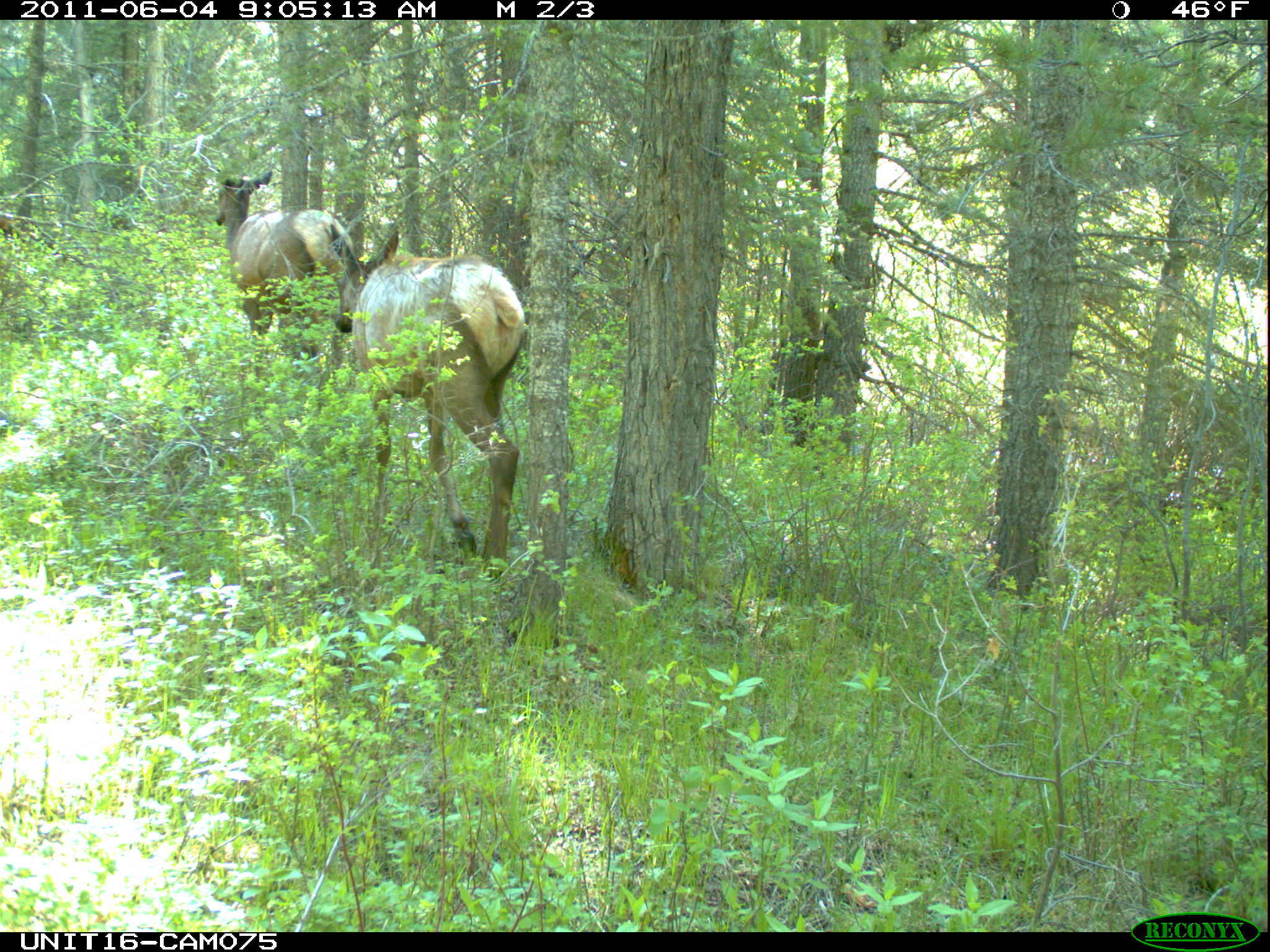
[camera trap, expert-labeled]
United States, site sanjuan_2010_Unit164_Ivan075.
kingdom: Animalia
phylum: Chordata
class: Mammalia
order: Artiodactyla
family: Cervidae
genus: Cervus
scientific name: Cervus elaphus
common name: red deer